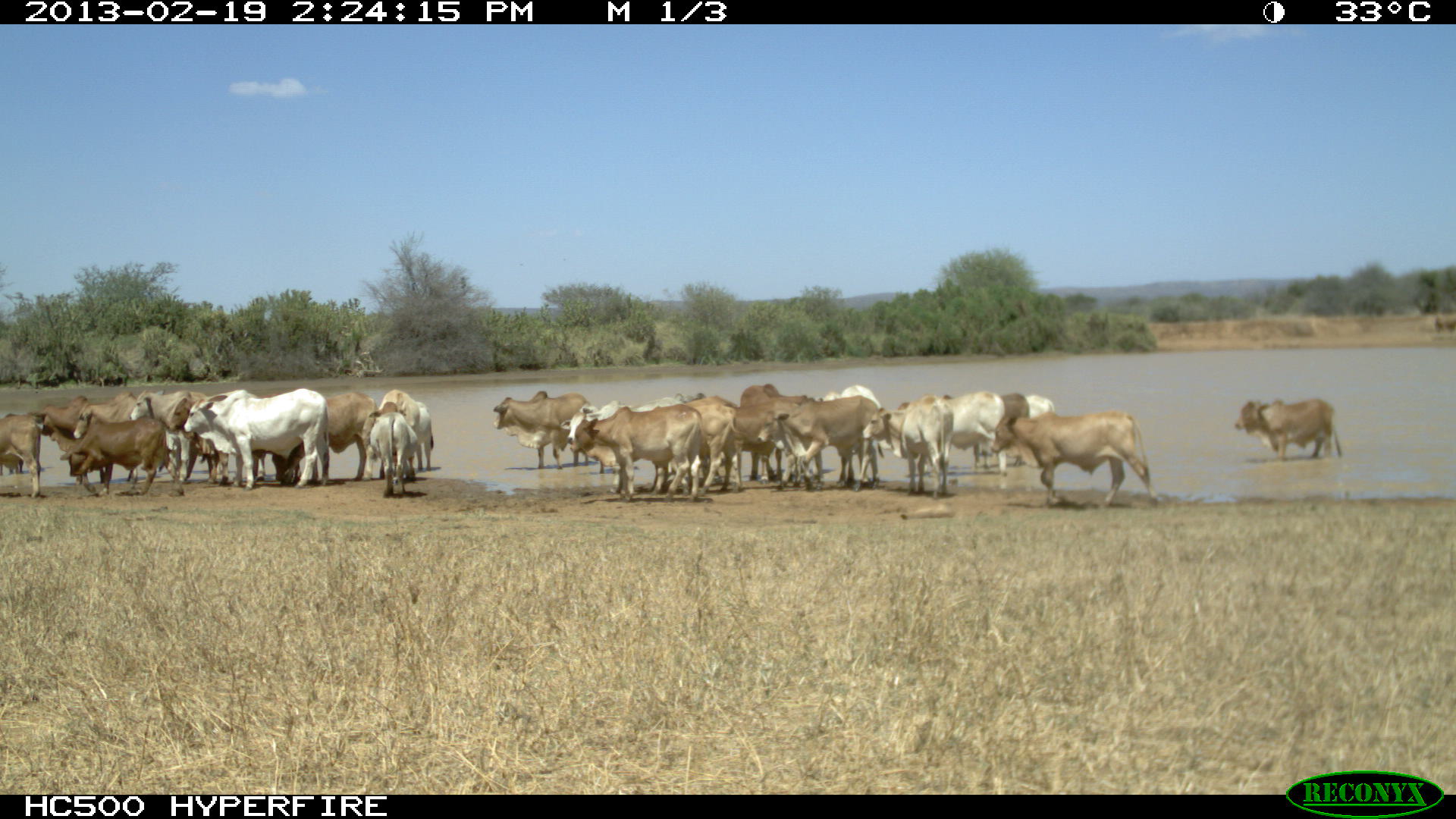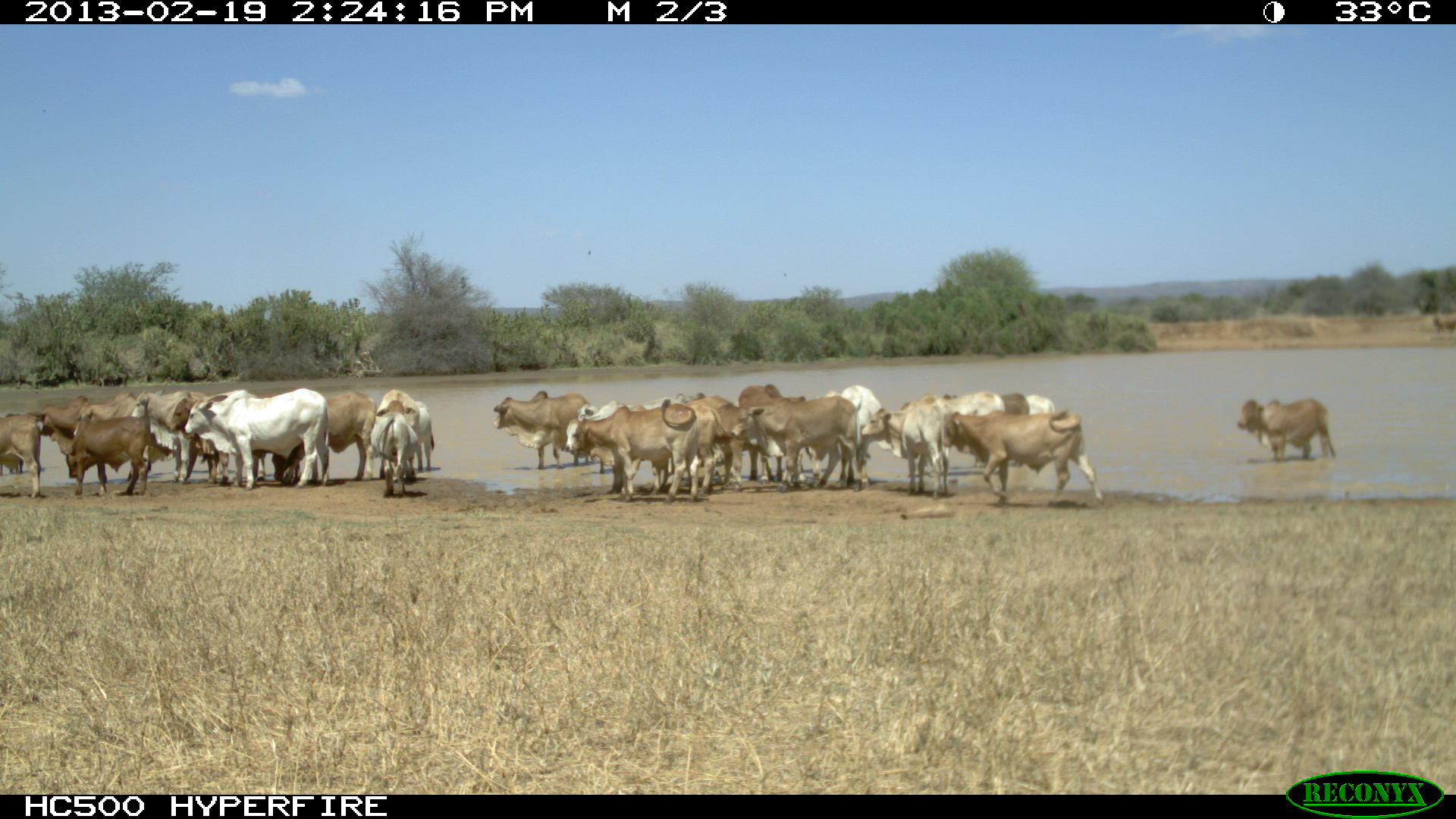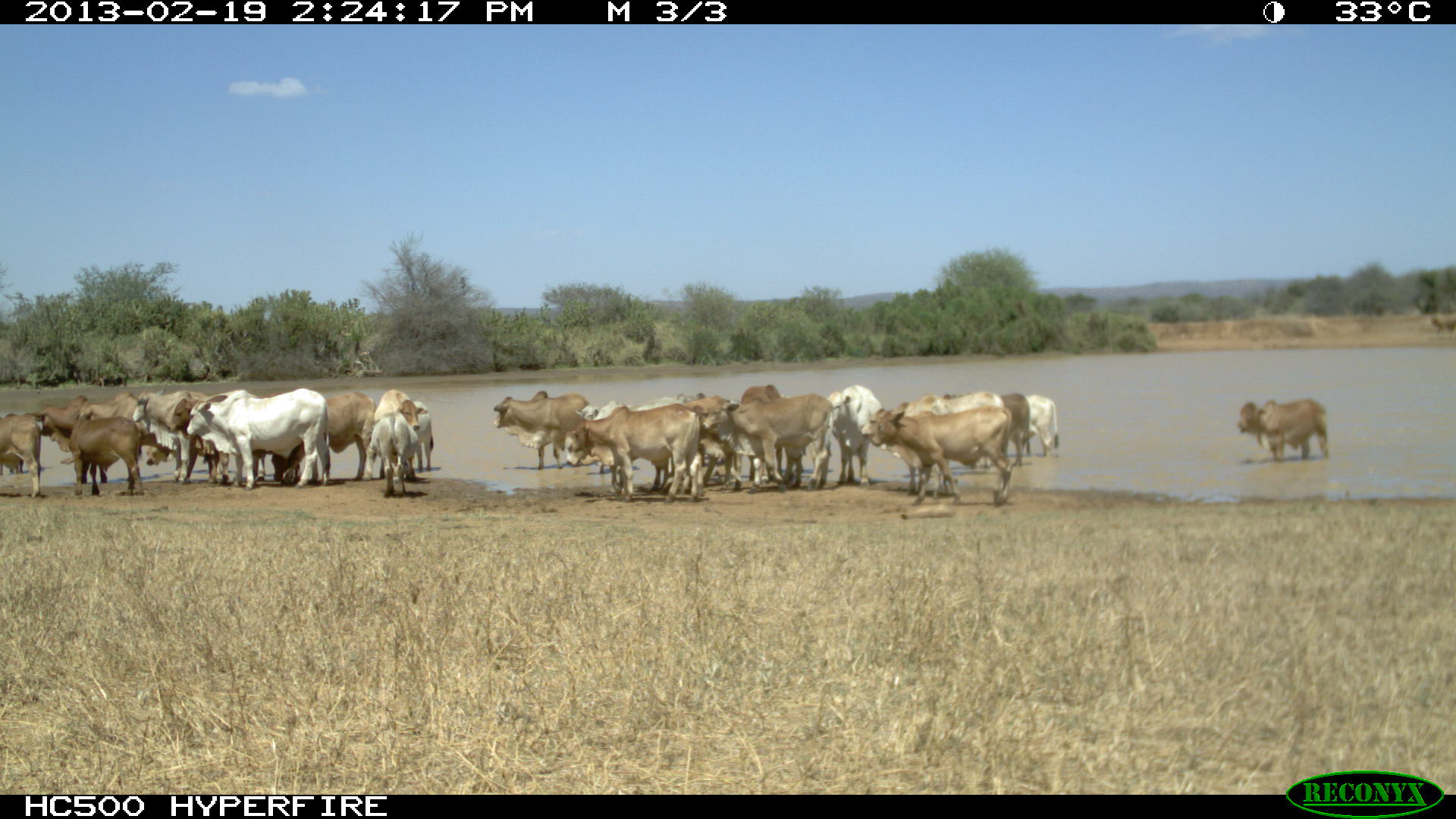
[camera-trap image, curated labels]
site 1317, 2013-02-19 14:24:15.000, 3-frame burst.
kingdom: Animalia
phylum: Chordata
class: Mammalia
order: Artiodactyla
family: Bovidae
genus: Bos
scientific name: Bos taurus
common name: domestic cattle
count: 1